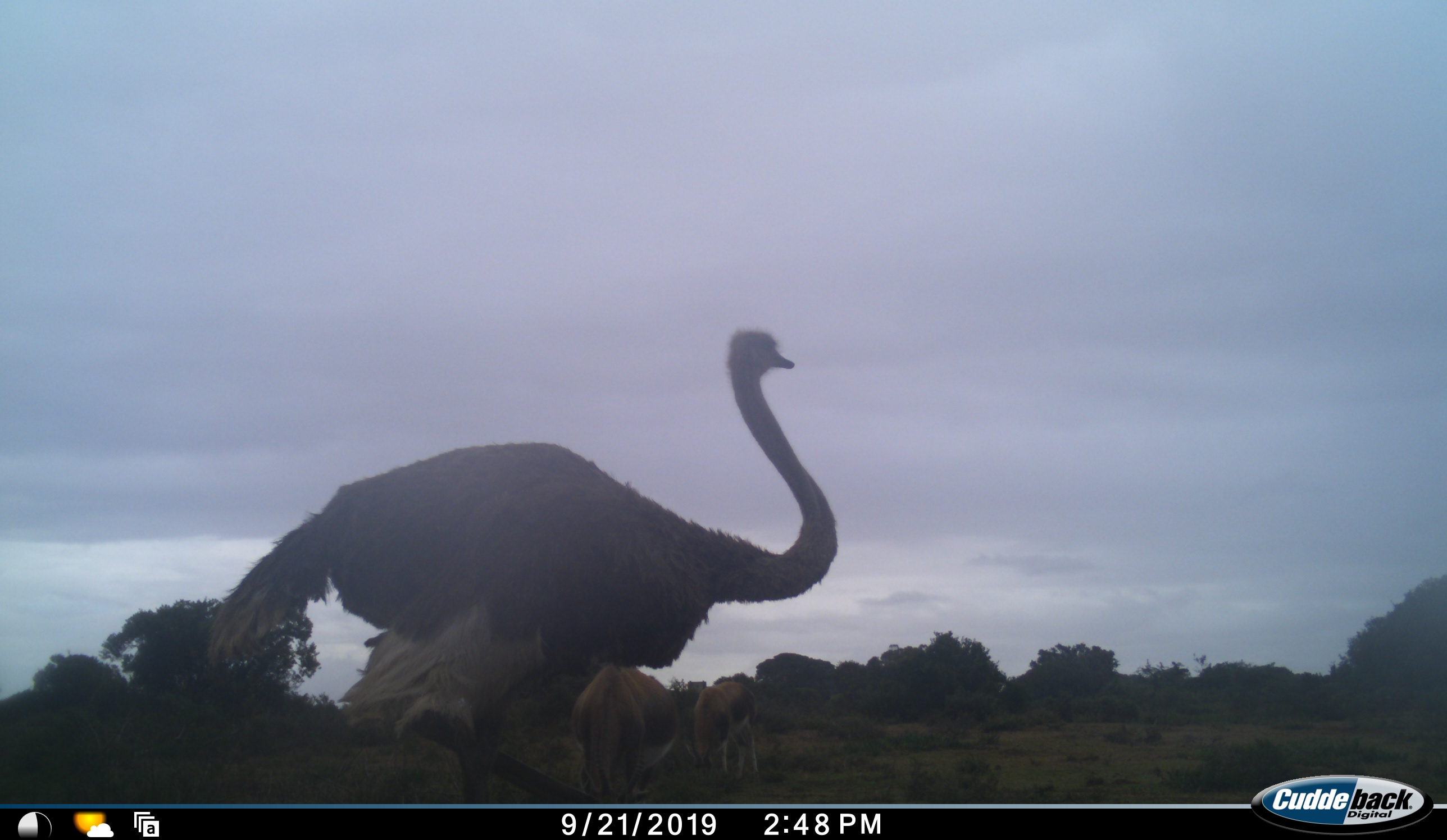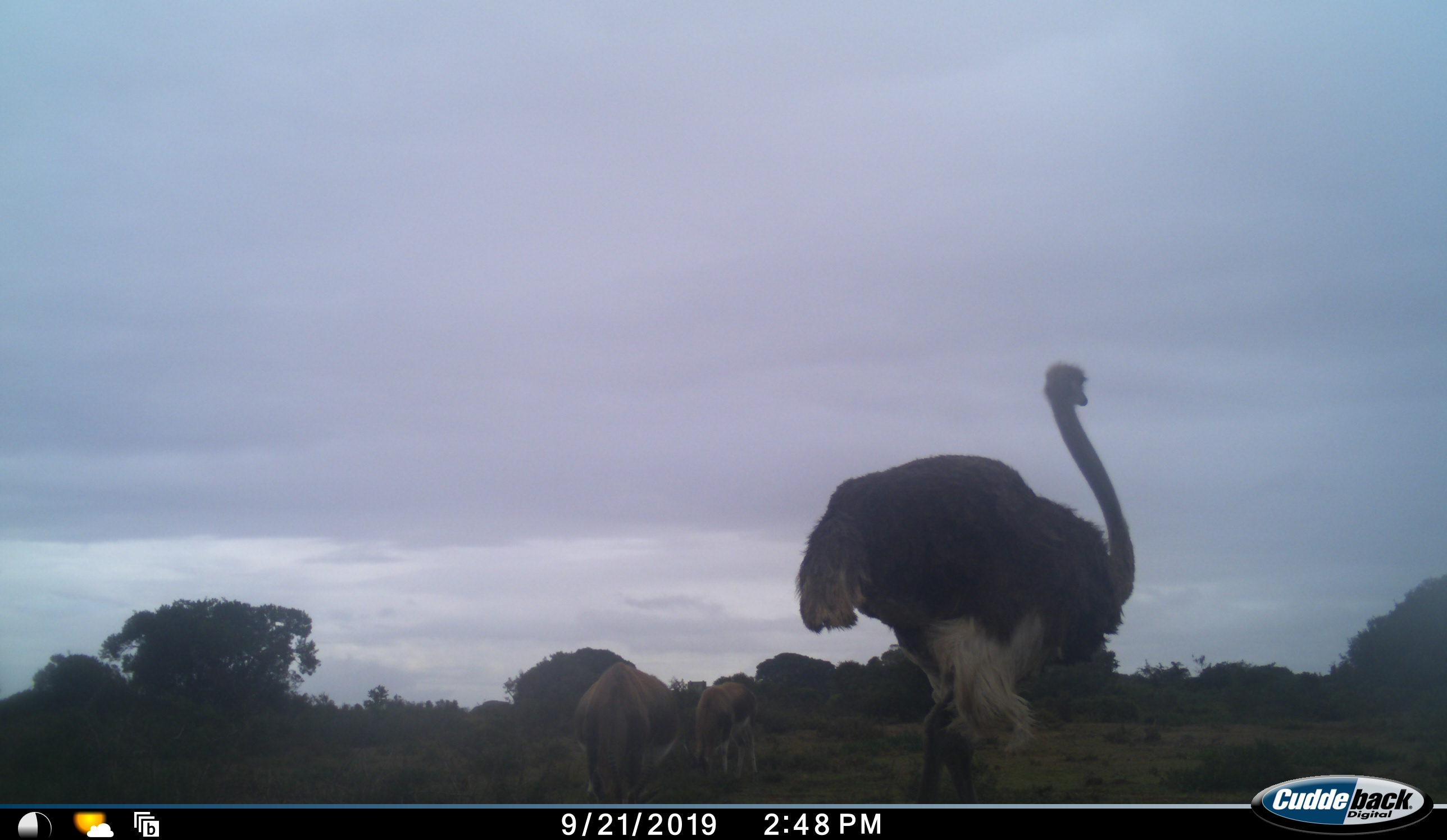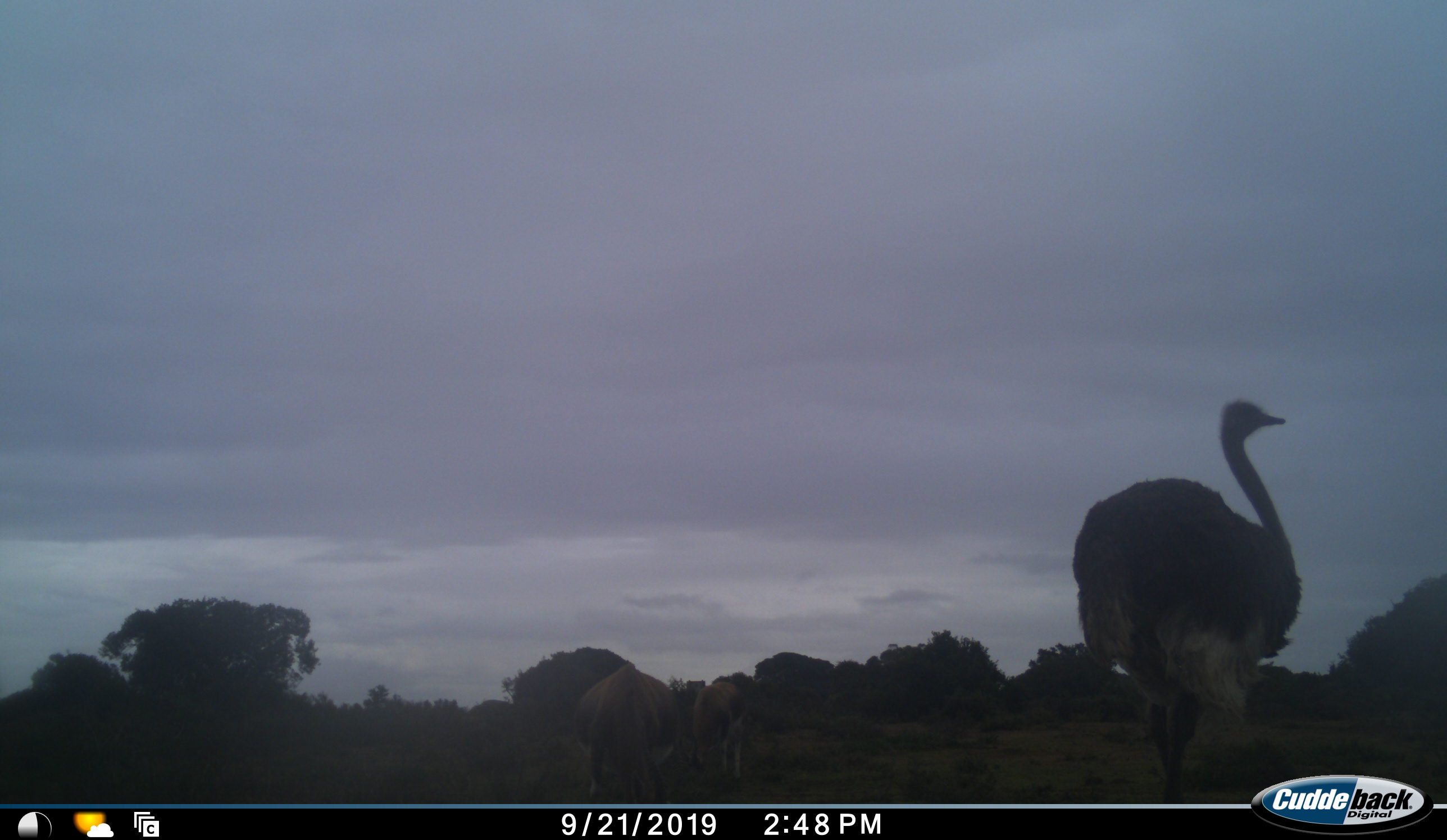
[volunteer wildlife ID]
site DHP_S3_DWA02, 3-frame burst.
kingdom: Animalia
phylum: Chordata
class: Mammalia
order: Artiodactyla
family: Bovidae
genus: Damaliscus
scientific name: Damaliscus pygargus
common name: bontebok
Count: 2.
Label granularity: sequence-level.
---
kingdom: Animalia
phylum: Chordata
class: Aves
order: Struthioniformes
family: Struthionidae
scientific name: Struthionidae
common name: ostrich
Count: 1.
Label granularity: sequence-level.